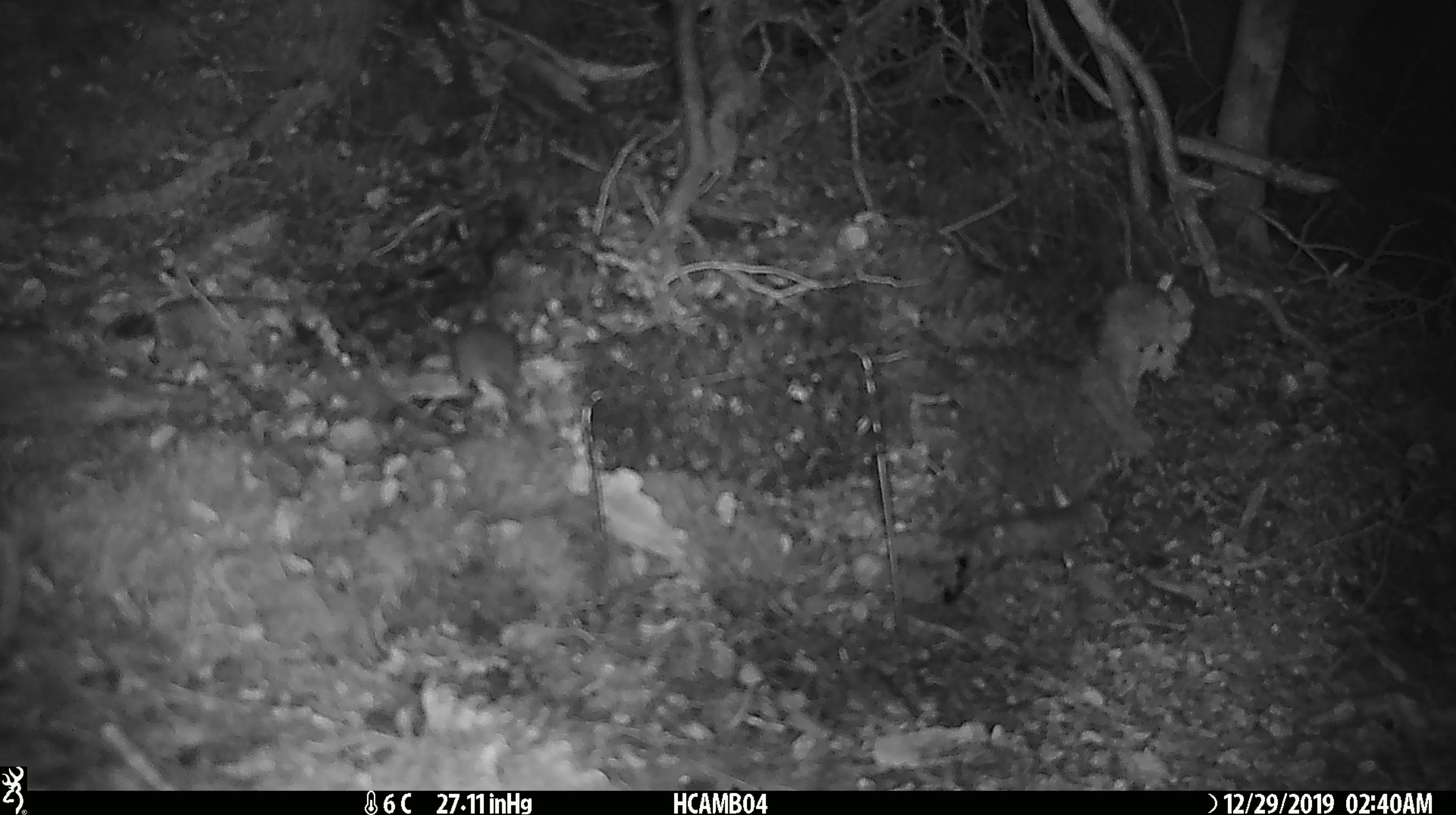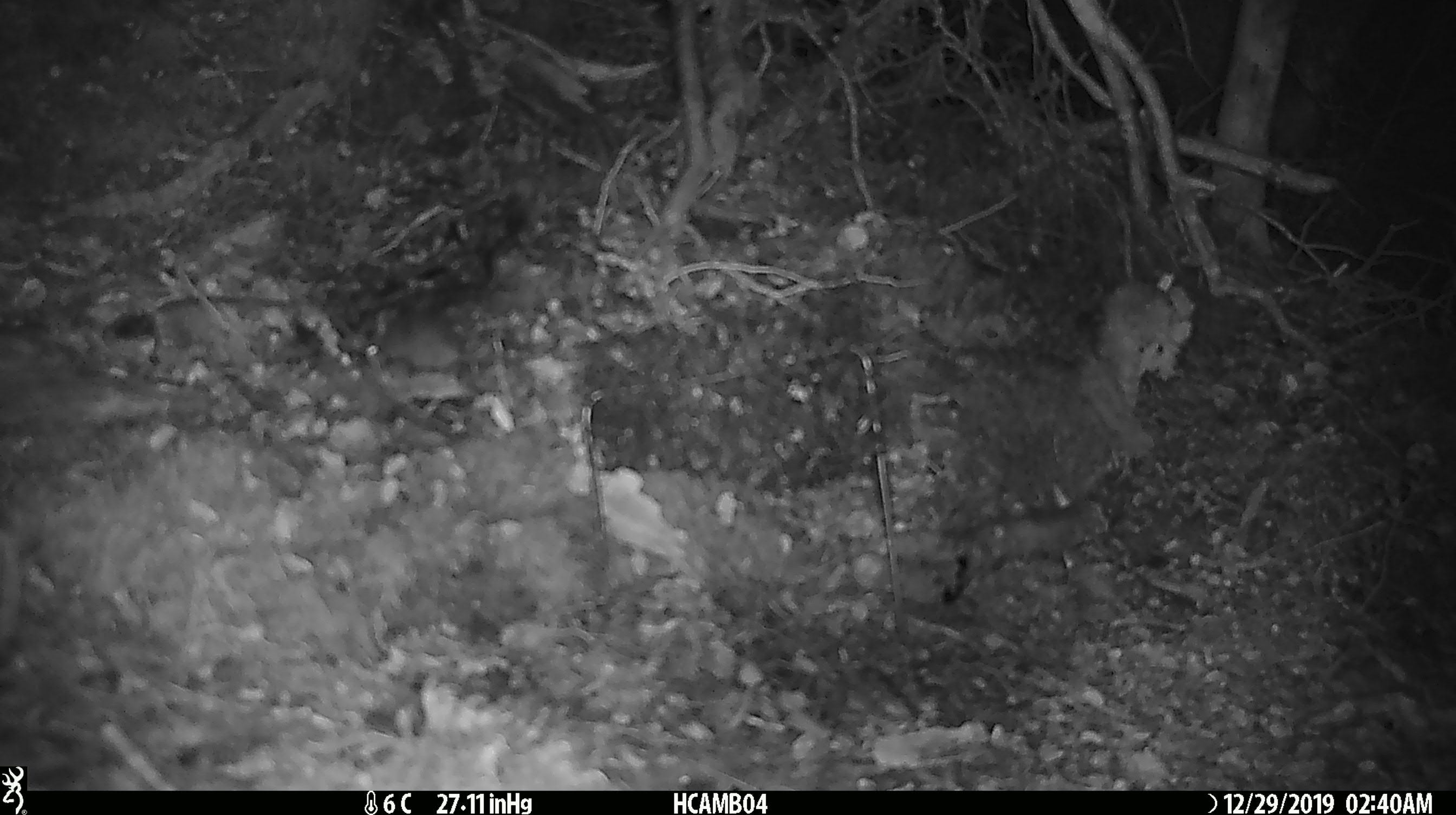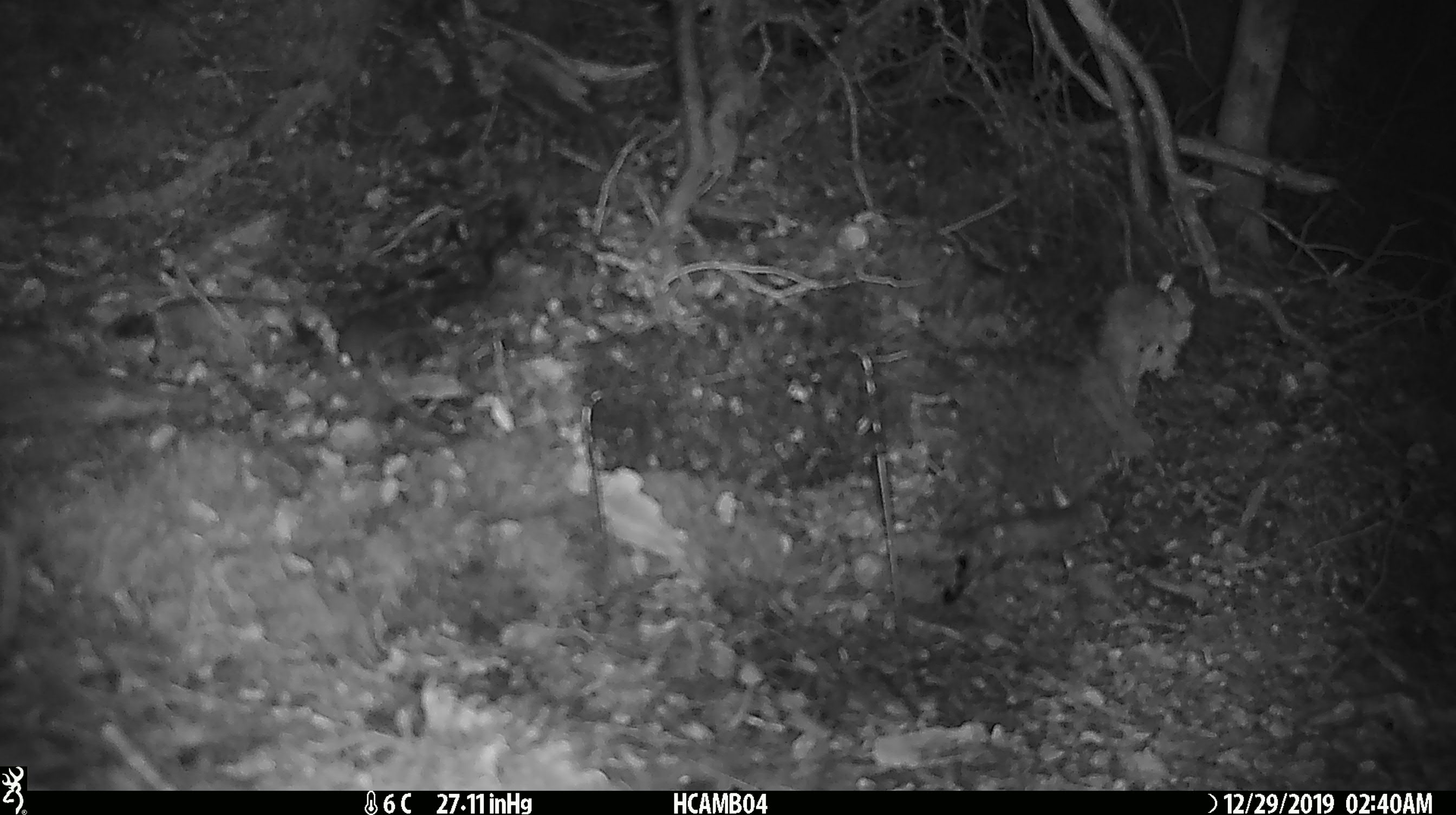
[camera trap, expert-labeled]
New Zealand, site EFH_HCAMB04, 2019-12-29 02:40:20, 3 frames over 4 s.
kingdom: Animalia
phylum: Chordata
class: Mammalia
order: Rodentia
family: Muridae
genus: Mus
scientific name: Mus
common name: mouse